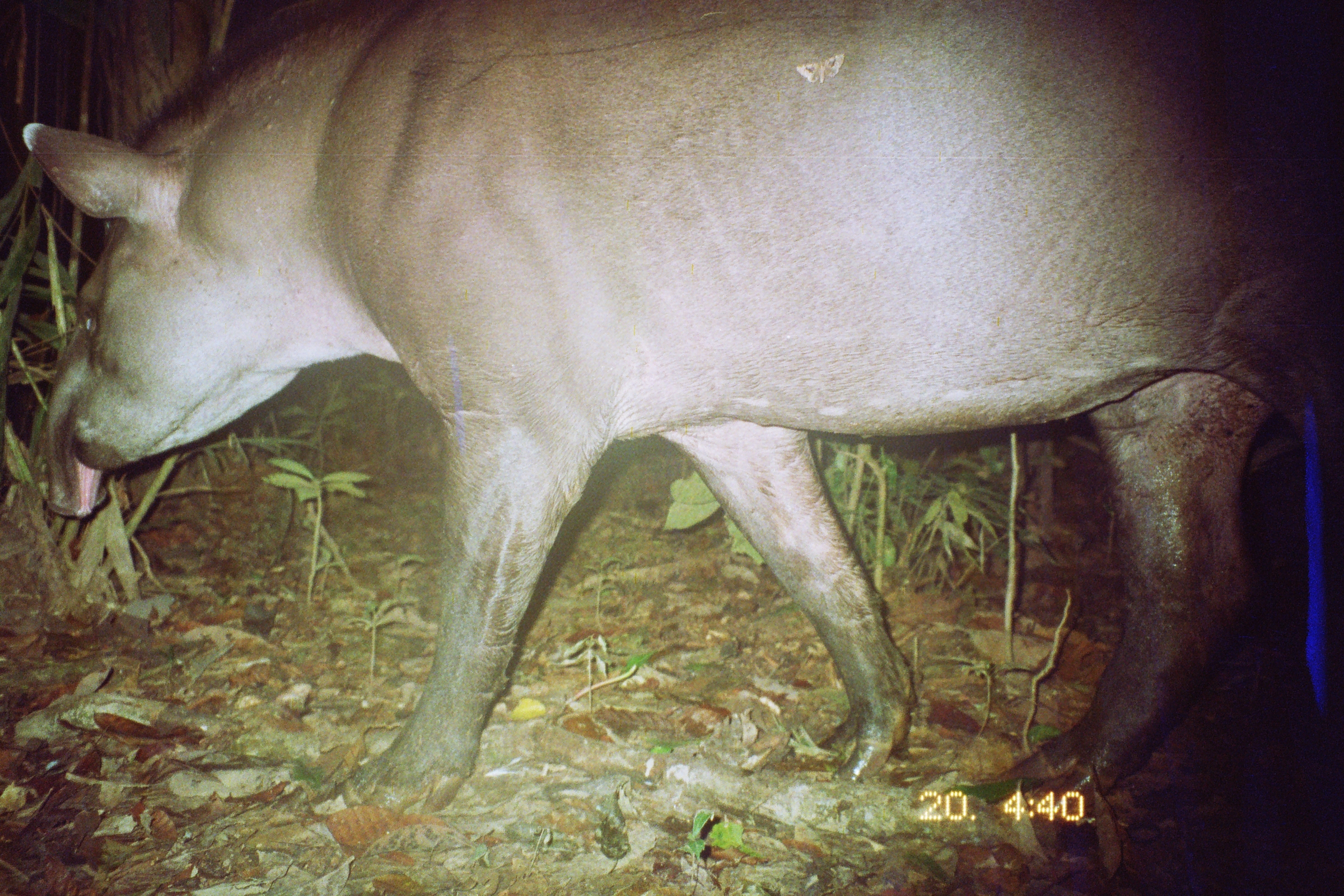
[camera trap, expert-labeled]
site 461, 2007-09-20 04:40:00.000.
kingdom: Animalia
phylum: Chordata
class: Mammalia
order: Perissodactyla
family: Tapiridae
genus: Tapirus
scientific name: Tapirus terrestris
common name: south american tapir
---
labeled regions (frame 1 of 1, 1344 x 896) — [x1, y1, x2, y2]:
tapirus terrestris: [17, 0, 1314, 818]